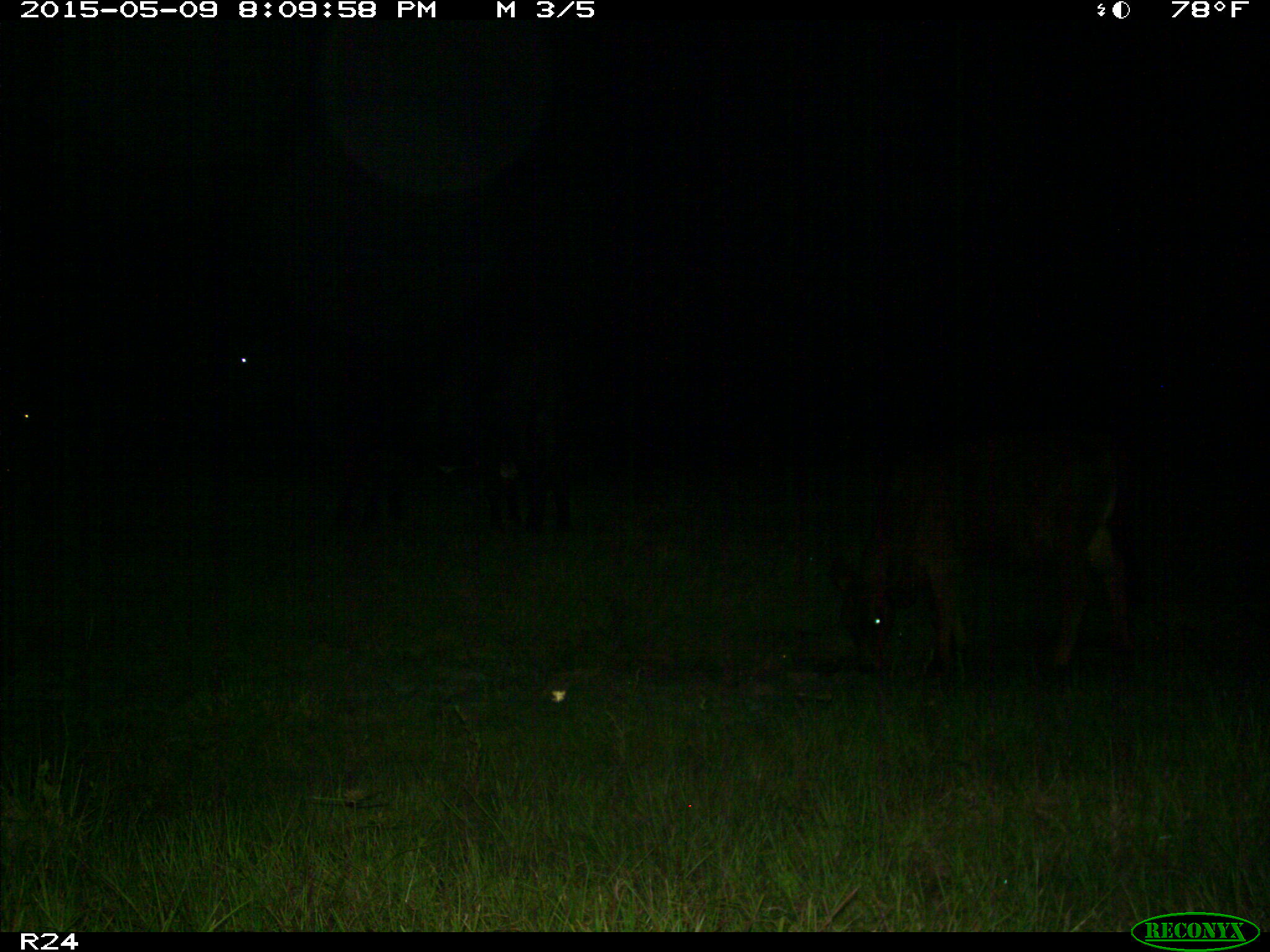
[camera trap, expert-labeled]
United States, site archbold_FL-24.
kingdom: Animalia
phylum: Chordata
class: Mammalia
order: Artiodactyla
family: Bovidae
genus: Bos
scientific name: Bos taurus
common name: domestic cow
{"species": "Bos taurus (domestic cow)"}